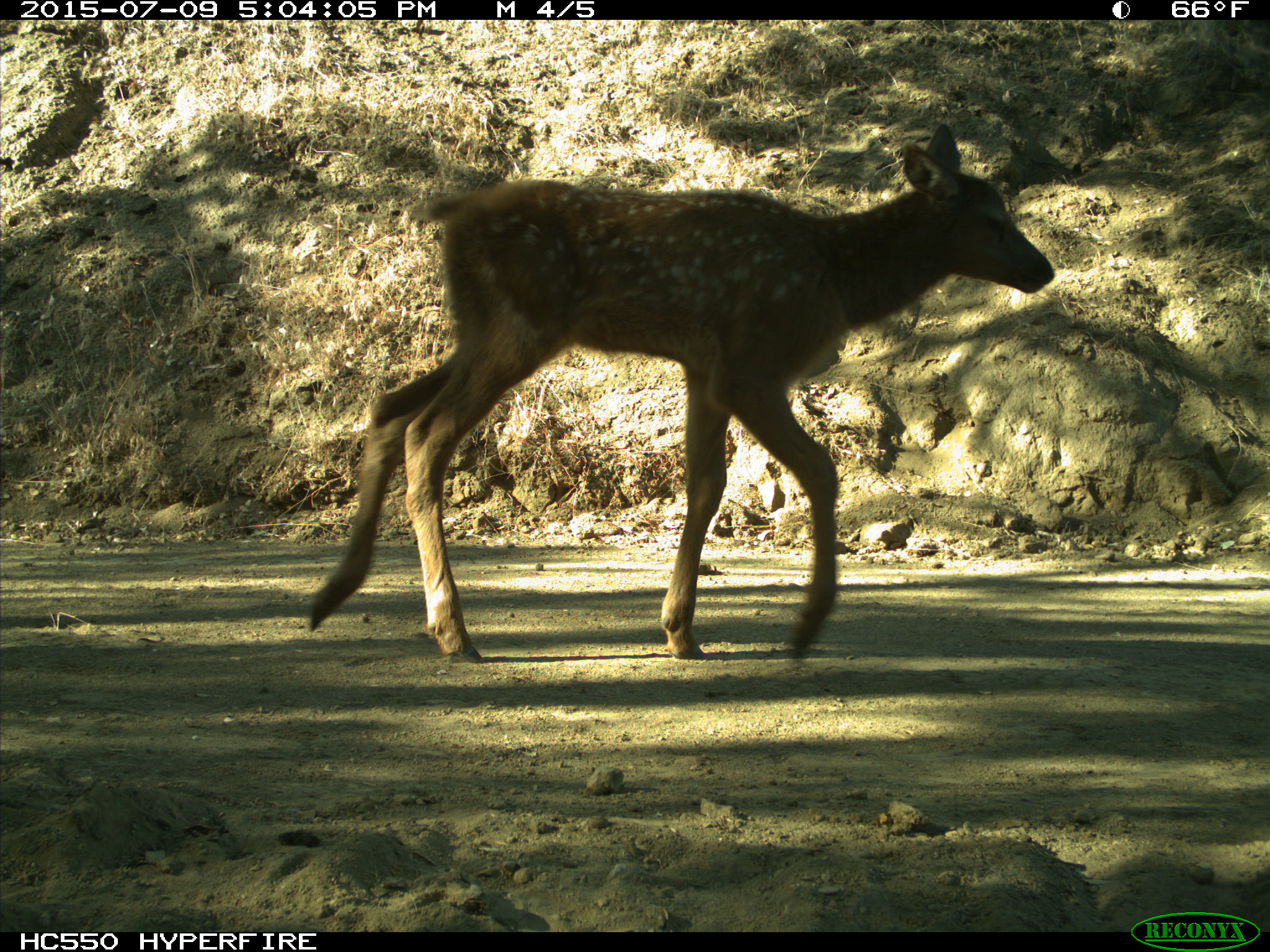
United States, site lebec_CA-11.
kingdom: Animalia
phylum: Chordata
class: Mammalia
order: Artiodactyla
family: Cervidae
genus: Cervus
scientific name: Cervus canadensis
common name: elk